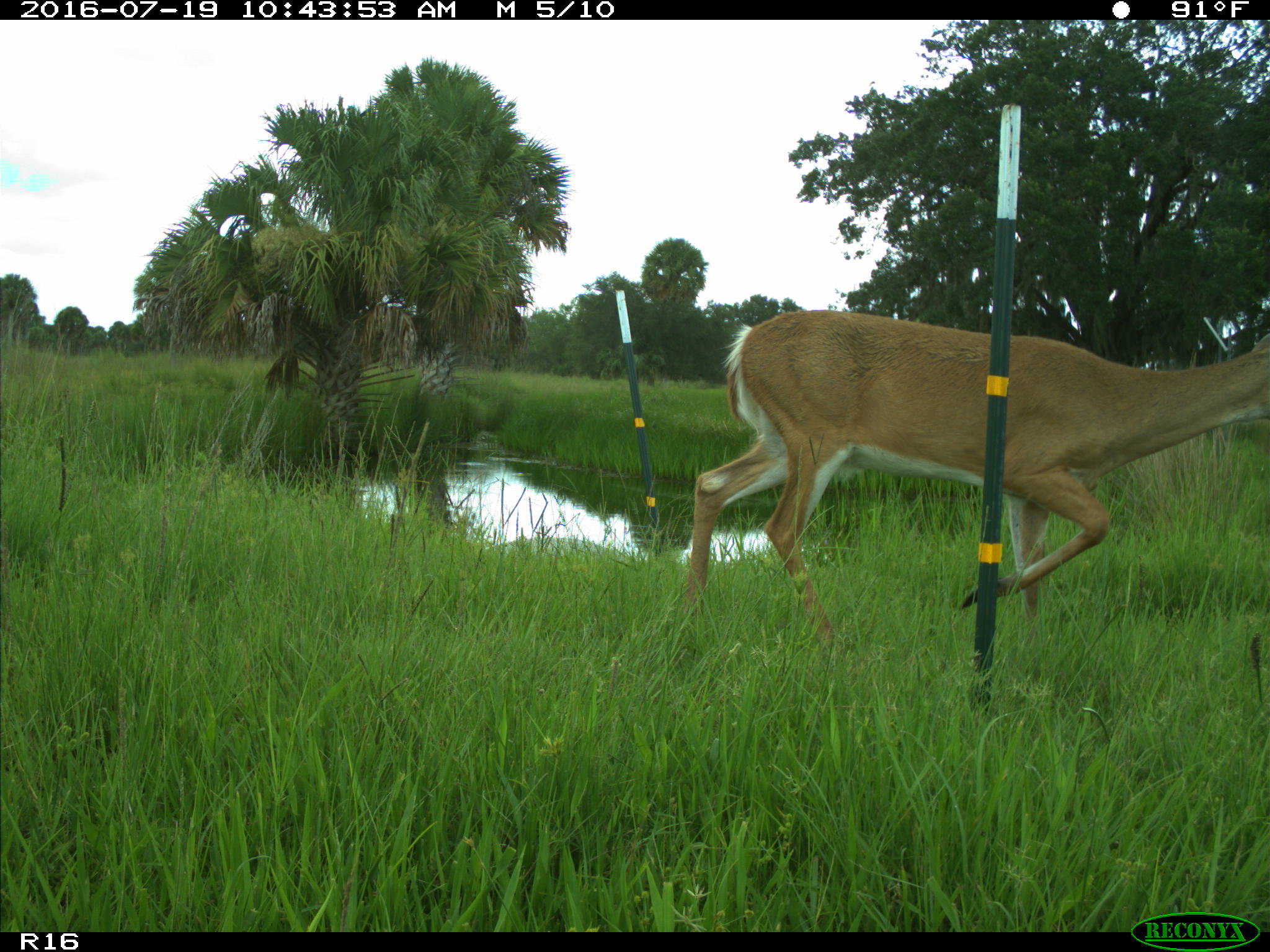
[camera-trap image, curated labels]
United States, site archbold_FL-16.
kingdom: Animalia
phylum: Chordata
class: Mammalia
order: Artiodactyla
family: Cervidae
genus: Odocoileus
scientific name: Odocoileus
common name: deer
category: unidentified deer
Unidentified deer (deer) (Odocoileus).